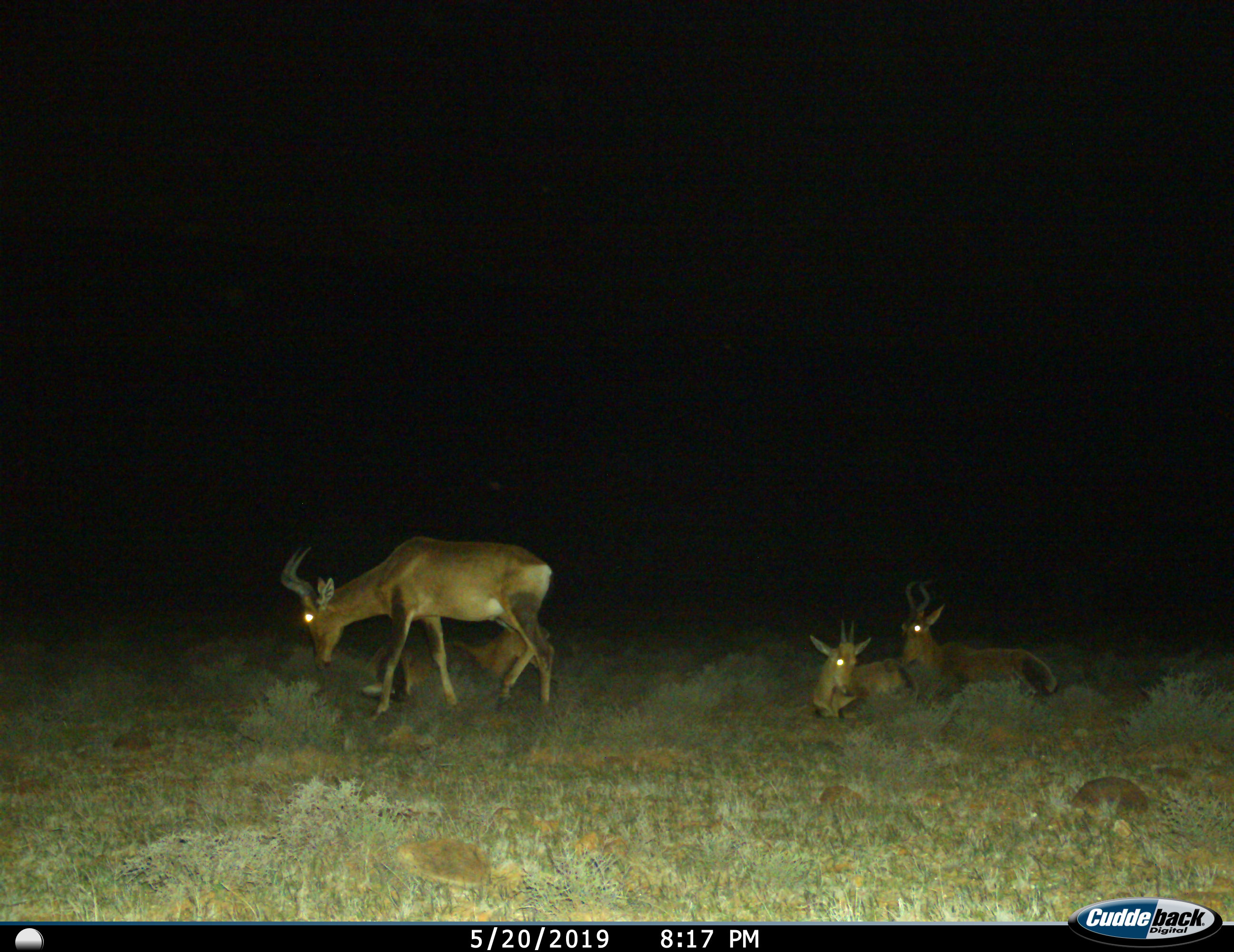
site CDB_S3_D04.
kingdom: Animalia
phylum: Chordata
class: Mammalia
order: Artiodactyla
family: Bovidae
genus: Alcelaphus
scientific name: Alcelaphus buselaphus caama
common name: red hartebeest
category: hartebeestred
Hartebeestred (red hartebeest) (Alcelaphus buselaphus caama), count 4. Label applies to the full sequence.